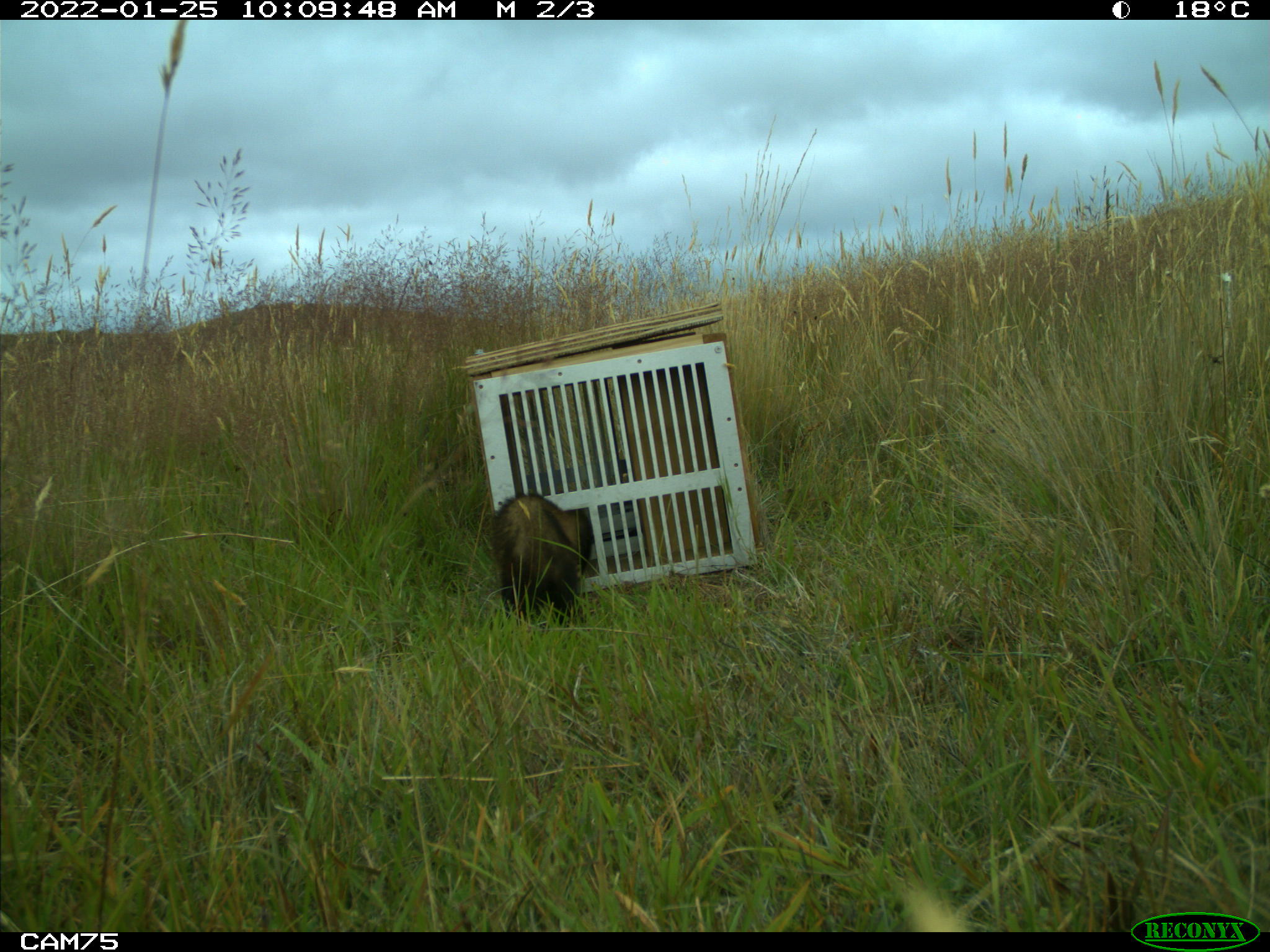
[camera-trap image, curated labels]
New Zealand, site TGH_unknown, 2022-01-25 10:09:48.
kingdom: Animalia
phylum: Chordata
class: Mammalia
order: Carnivora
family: Mustelidae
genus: Mustela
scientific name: Mustela furo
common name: ferret